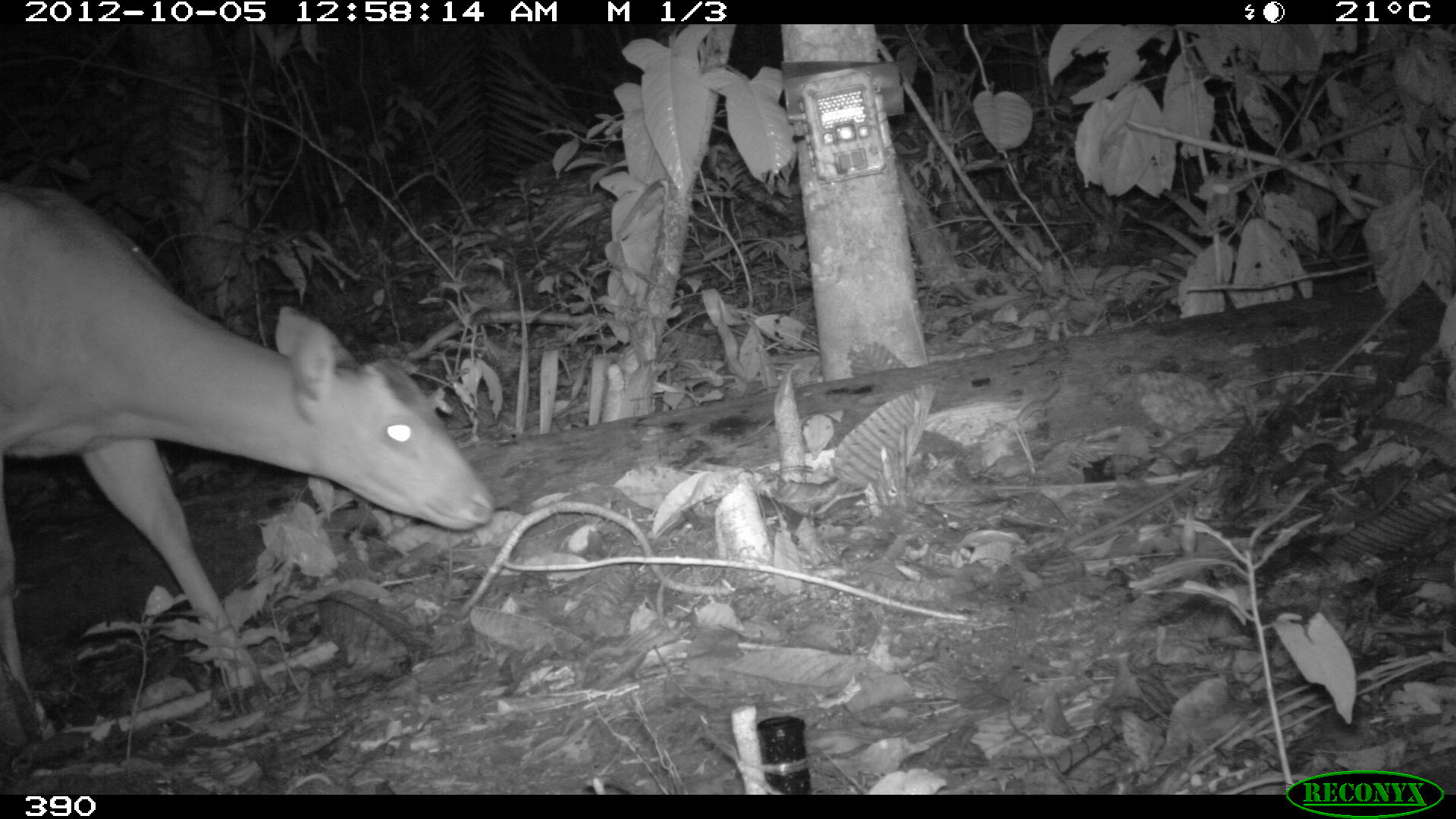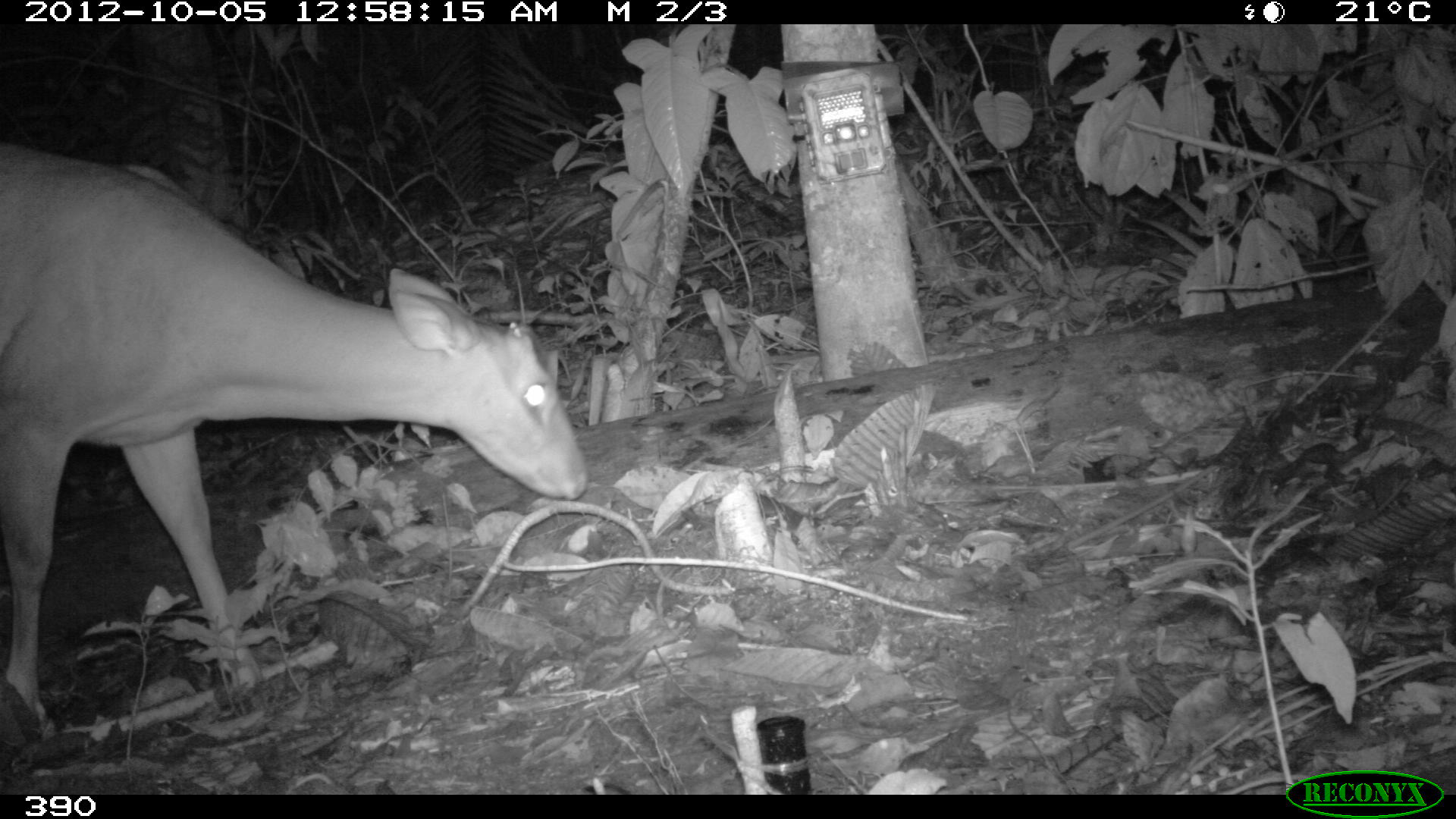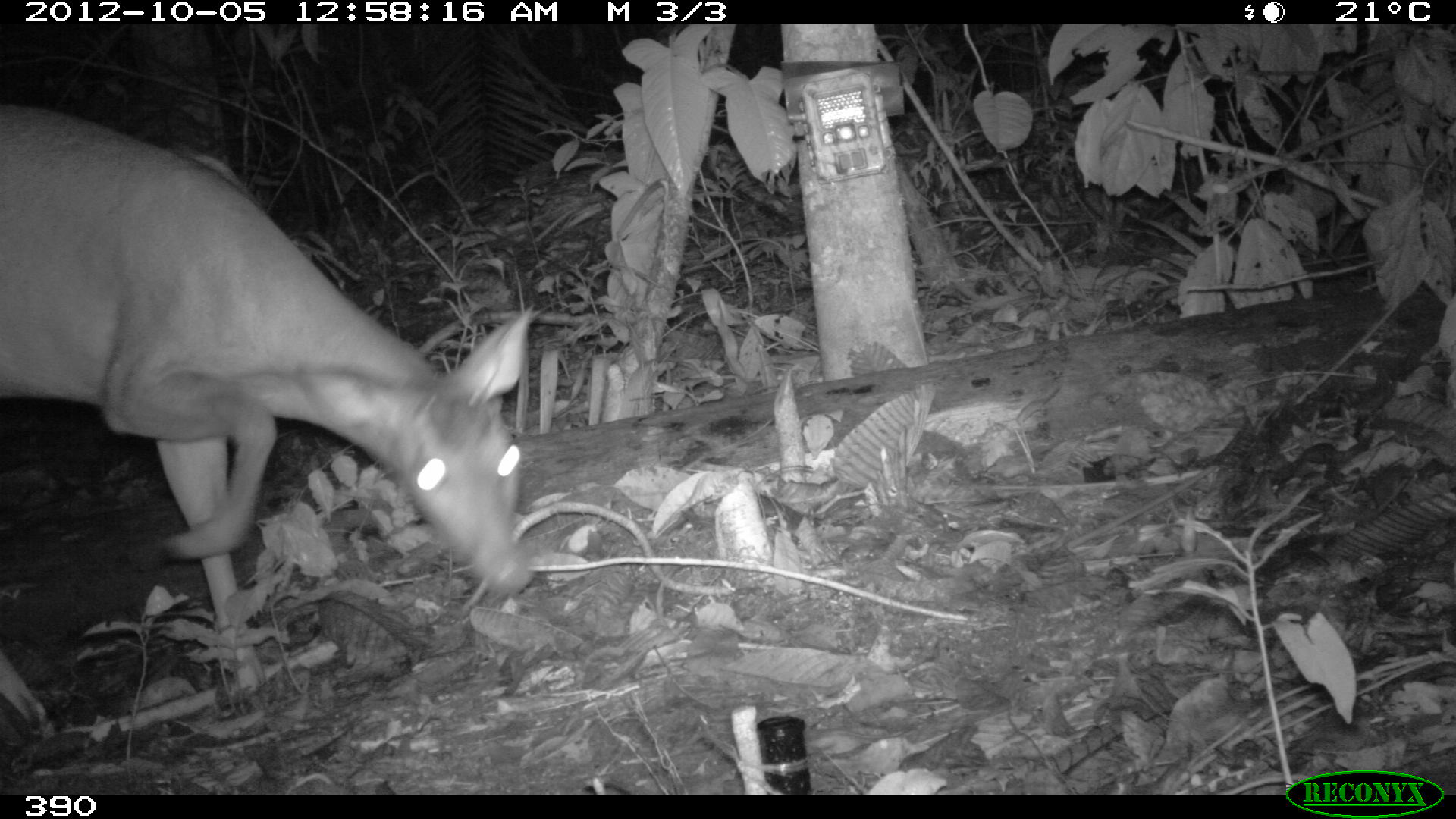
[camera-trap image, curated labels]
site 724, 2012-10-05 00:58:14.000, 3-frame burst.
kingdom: Animalia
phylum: Chordata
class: Mammalia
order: Artiodactyla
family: Cervidae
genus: Mazama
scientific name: Mazama americana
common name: red brocket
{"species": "Mazama americana (red brocket)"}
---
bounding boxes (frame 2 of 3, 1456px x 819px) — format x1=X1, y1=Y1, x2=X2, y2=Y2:
mazama americana: x1=0, y1=139, x2=589, y2=725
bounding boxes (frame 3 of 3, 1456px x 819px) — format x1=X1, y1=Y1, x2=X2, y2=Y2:
mazama americana: x1=2, y1=101, x2=537, y2=732